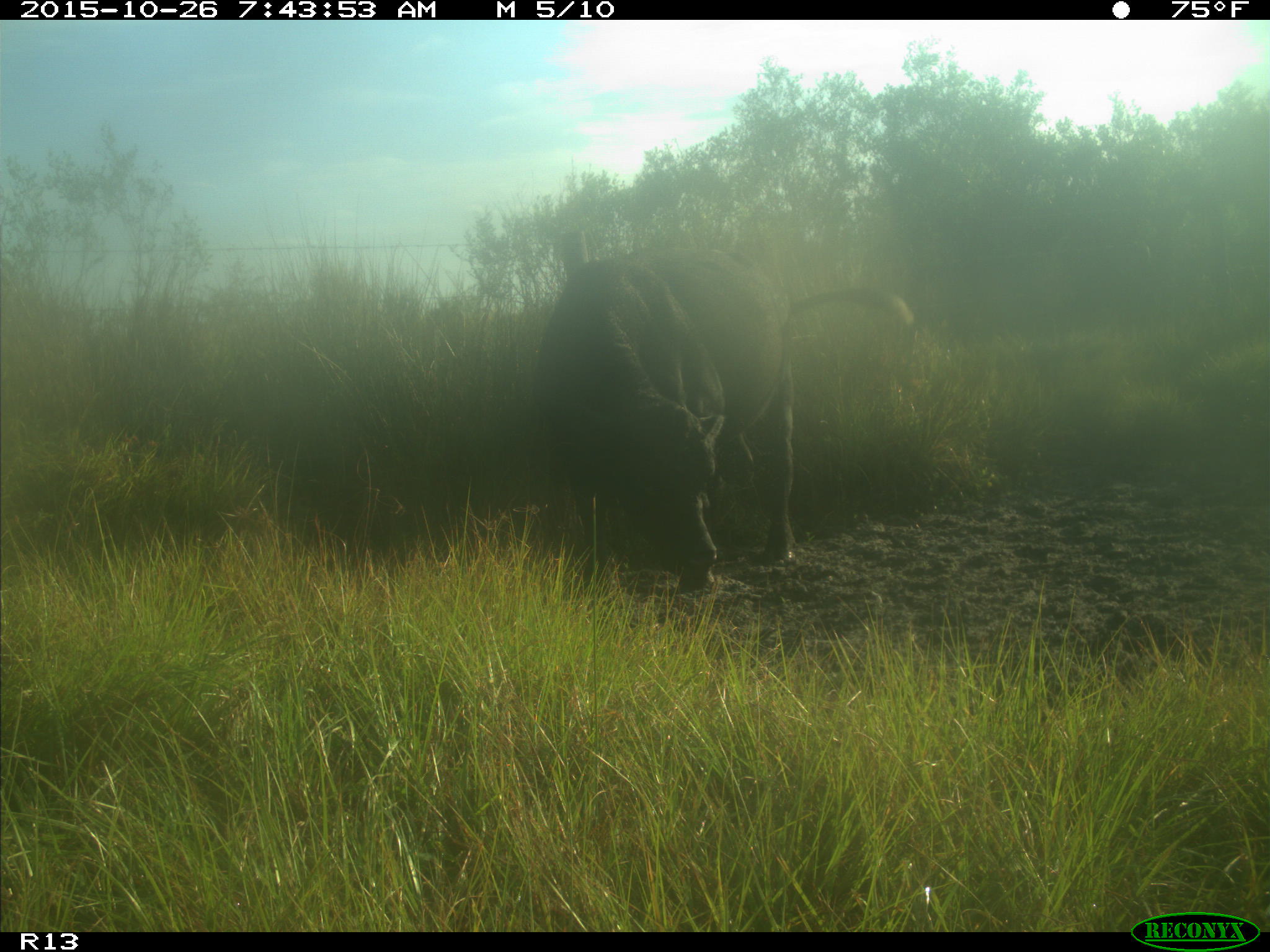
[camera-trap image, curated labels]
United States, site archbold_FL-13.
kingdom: Animalia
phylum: Chordata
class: Mammalia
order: Artiodactyla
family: Bovidae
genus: Bos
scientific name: Bos taurus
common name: domestic cow